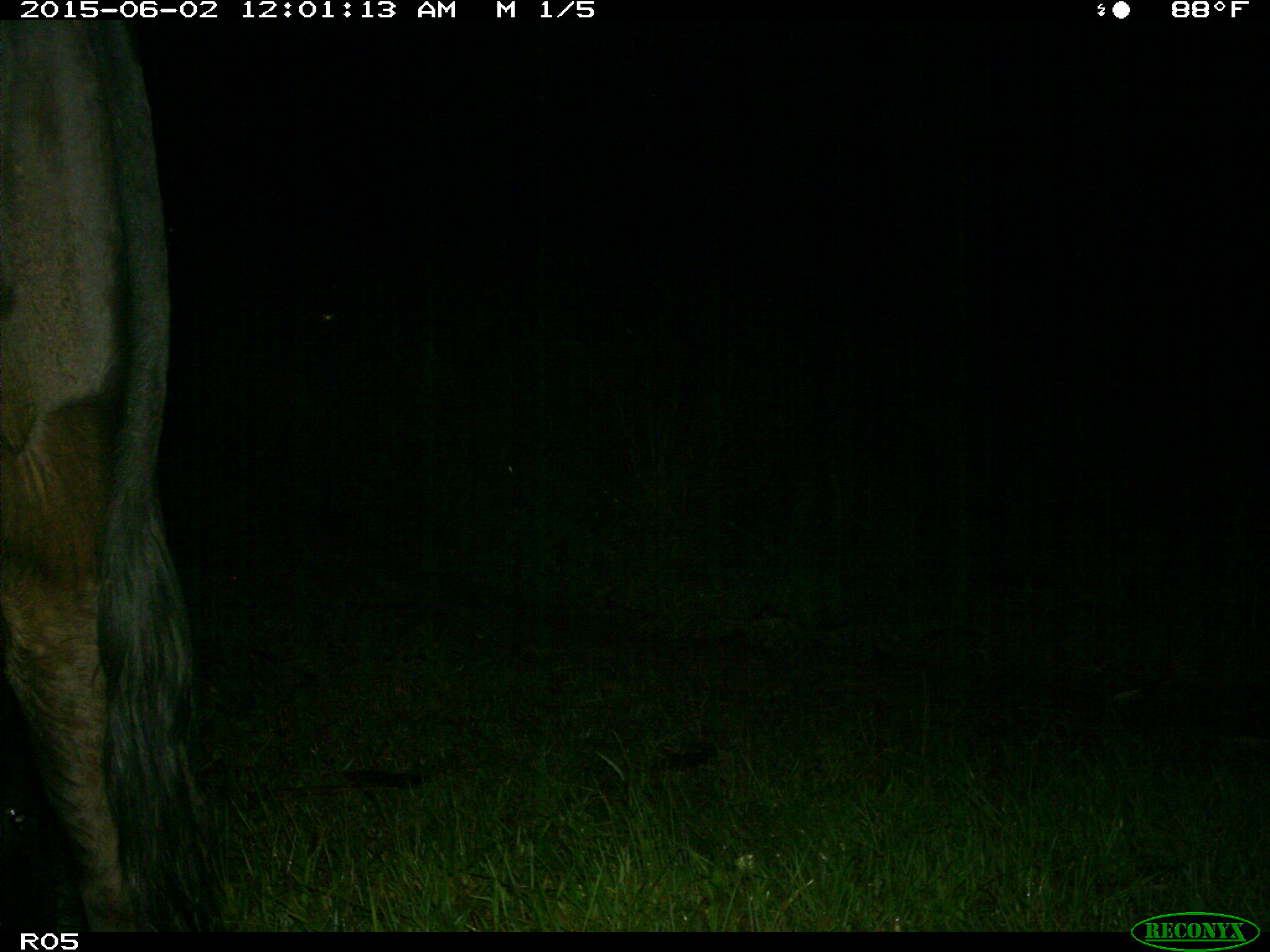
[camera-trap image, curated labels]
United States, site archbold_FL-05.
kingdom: Animalia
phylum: Chordata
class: Mammalia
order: Artiodactyla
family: Bovidae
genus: Bos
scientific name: Bos taurus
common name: domestic cow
Bos taurus (domestic cow).